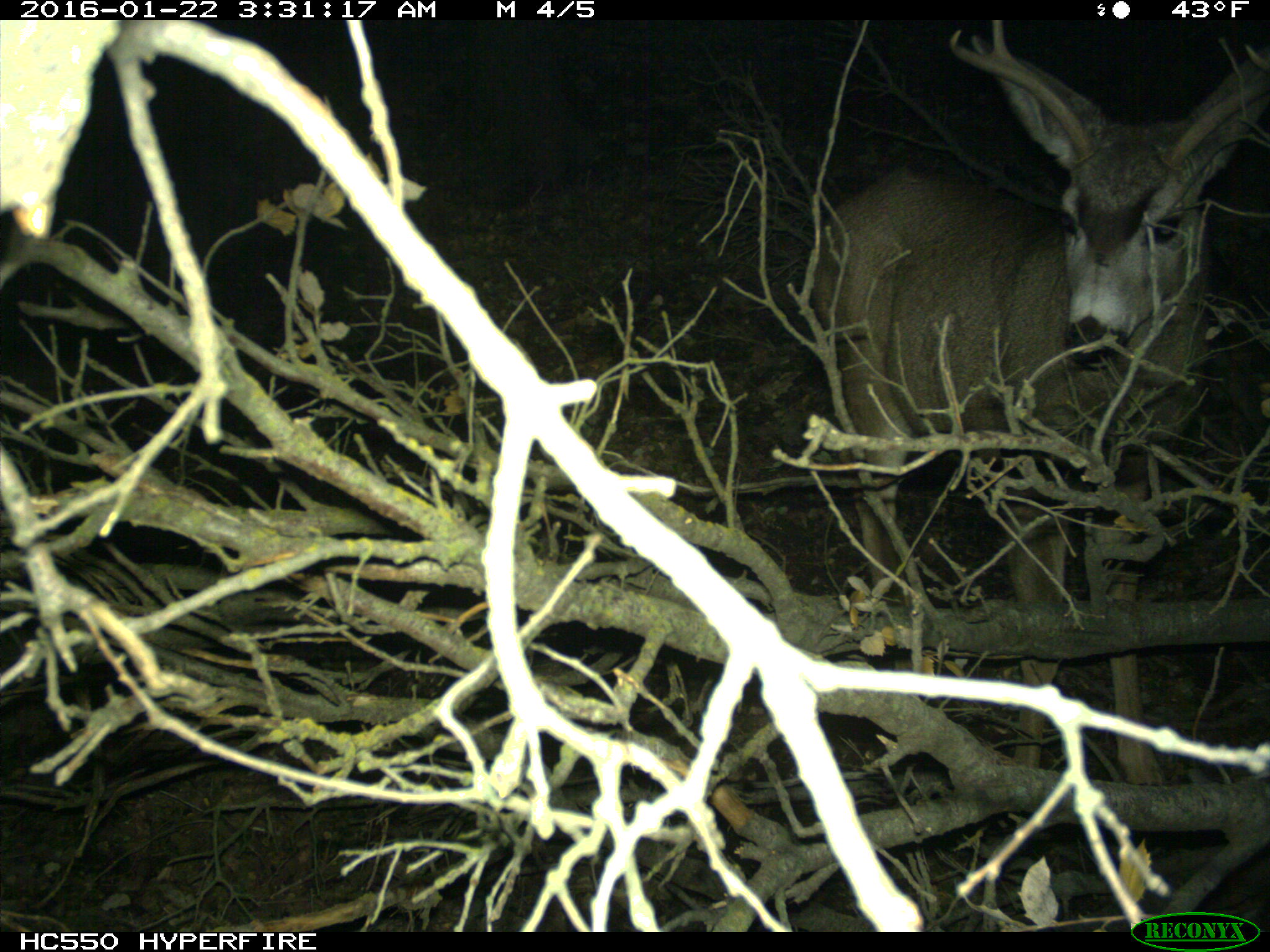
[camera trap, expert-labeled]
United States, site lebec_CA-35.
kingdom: Animalia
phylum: Chordata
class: Mammalia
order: Artiodactyla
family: Cervidae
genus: Odocoileus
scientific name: Odocoileus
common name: deer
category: unidentified deer